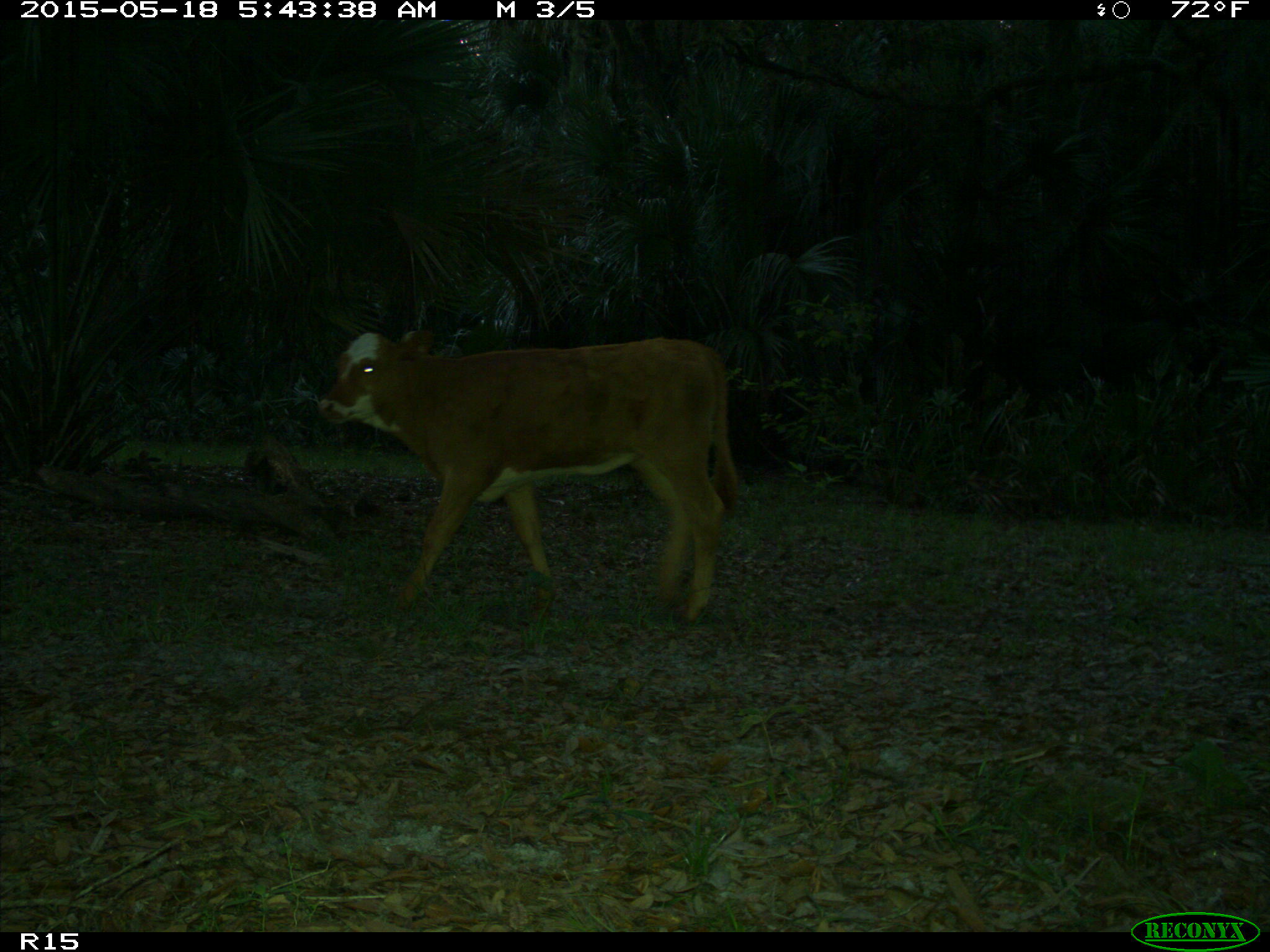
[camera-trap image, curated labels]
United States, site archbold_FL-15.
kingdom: Animalia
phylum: Chordata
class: Mammalia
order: Artiodactyla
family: Bovidae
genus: Bos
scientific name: Bos taurus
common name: domestic cow